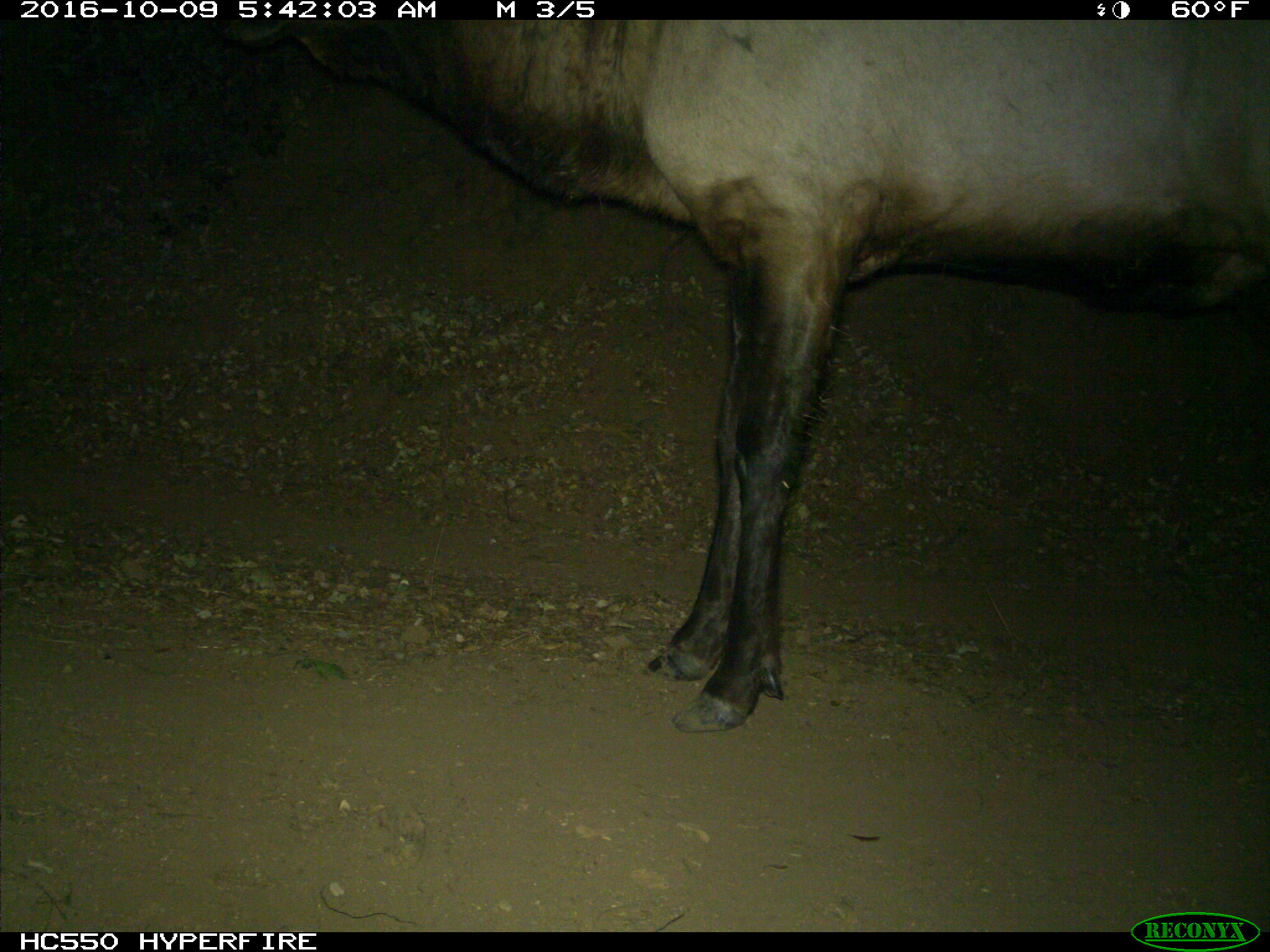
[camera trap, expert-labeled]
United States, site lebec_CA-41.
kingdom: Animalia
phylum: Chordata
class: Mammalia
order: Artiodactyla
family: Cervidae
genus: Cervus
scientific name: Cervus canadensis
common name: elk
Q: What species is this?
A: Cervus canadensis (elk).